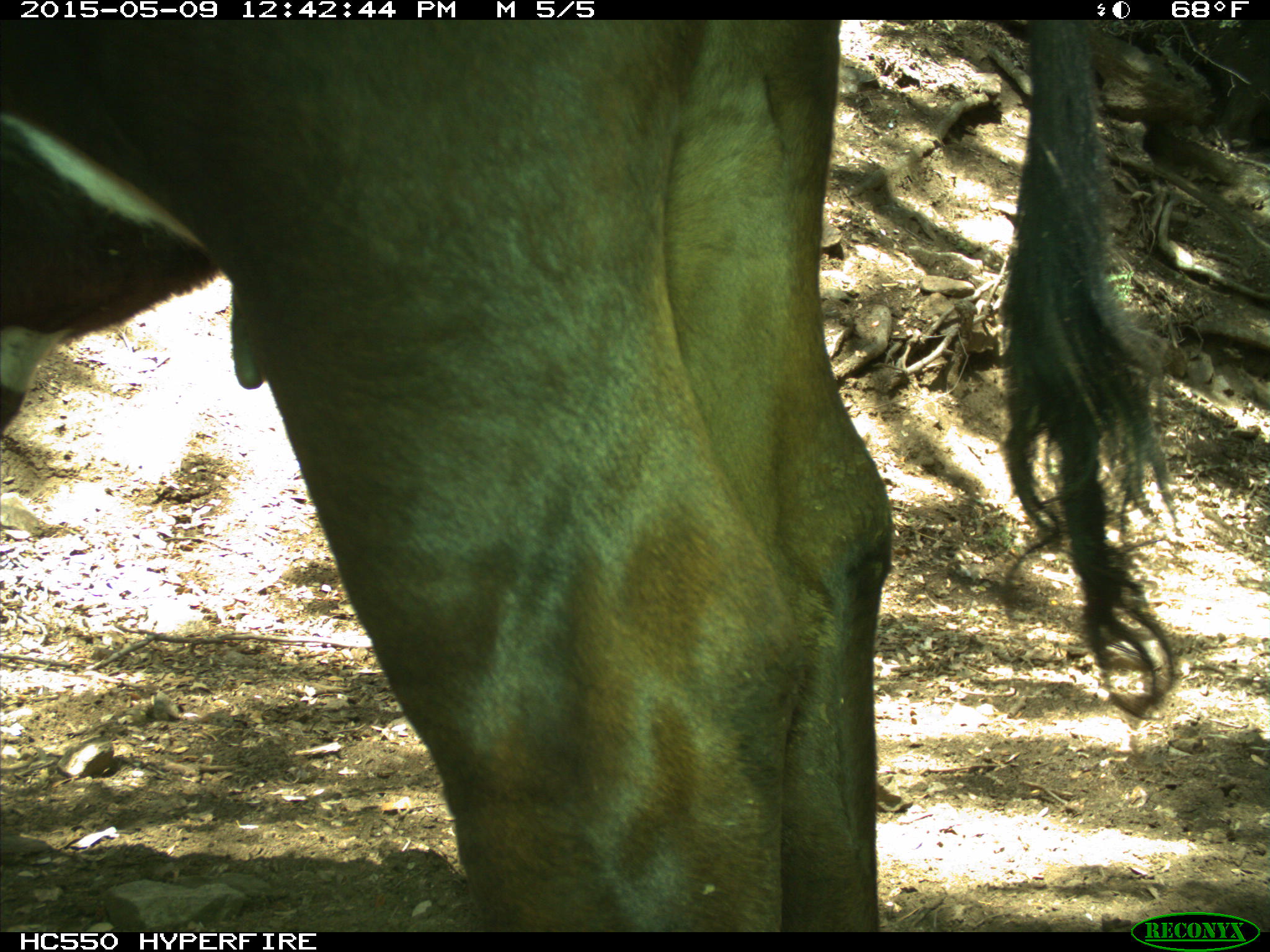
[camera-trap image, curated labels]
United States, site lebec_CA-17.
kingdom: Animalia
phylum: Chordata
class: Mammalia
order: Artiodactyla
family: Bovidae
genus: Bos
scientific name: Bos taurus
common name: domestic cow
Bos taurus (domestic cow).